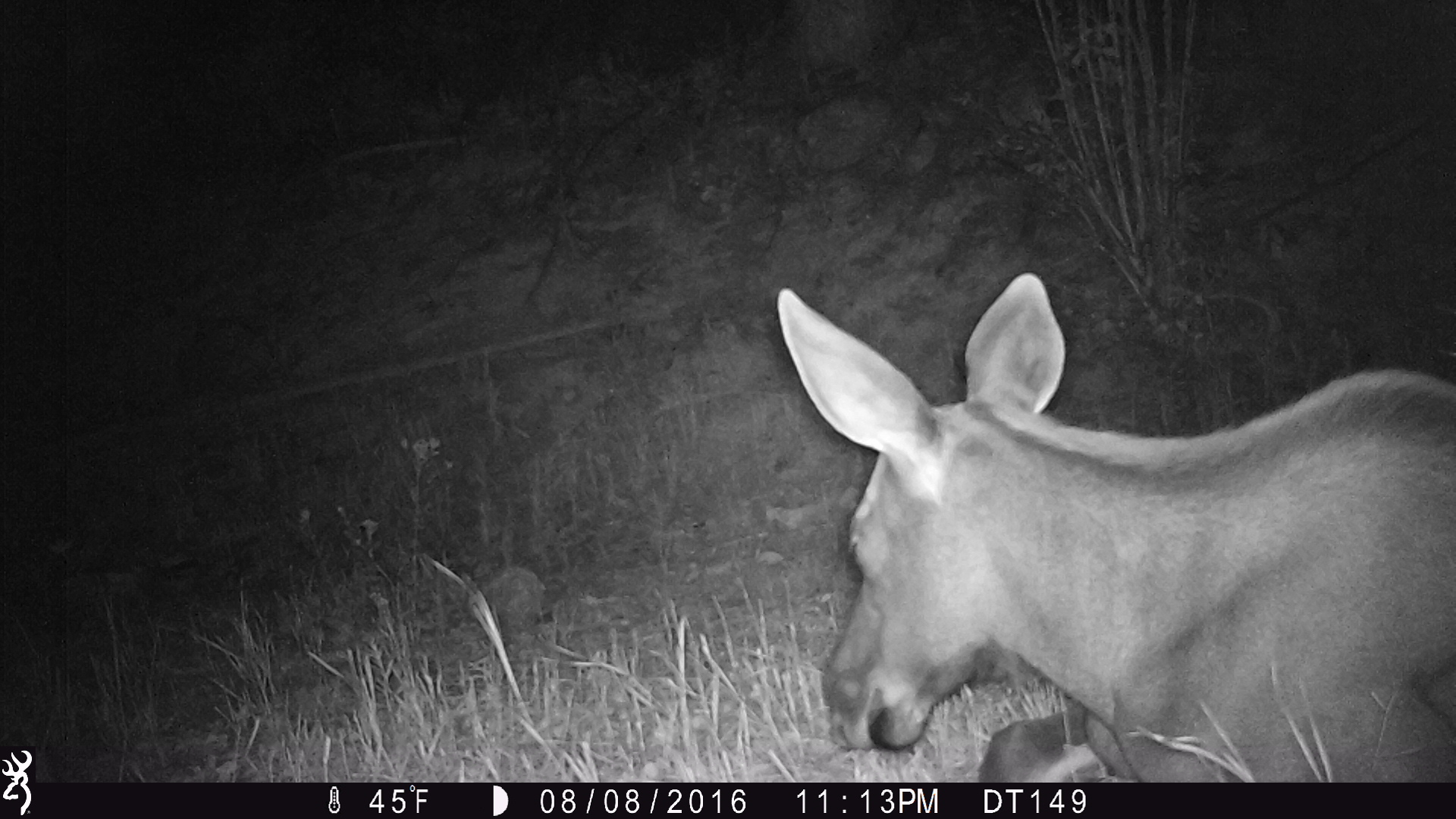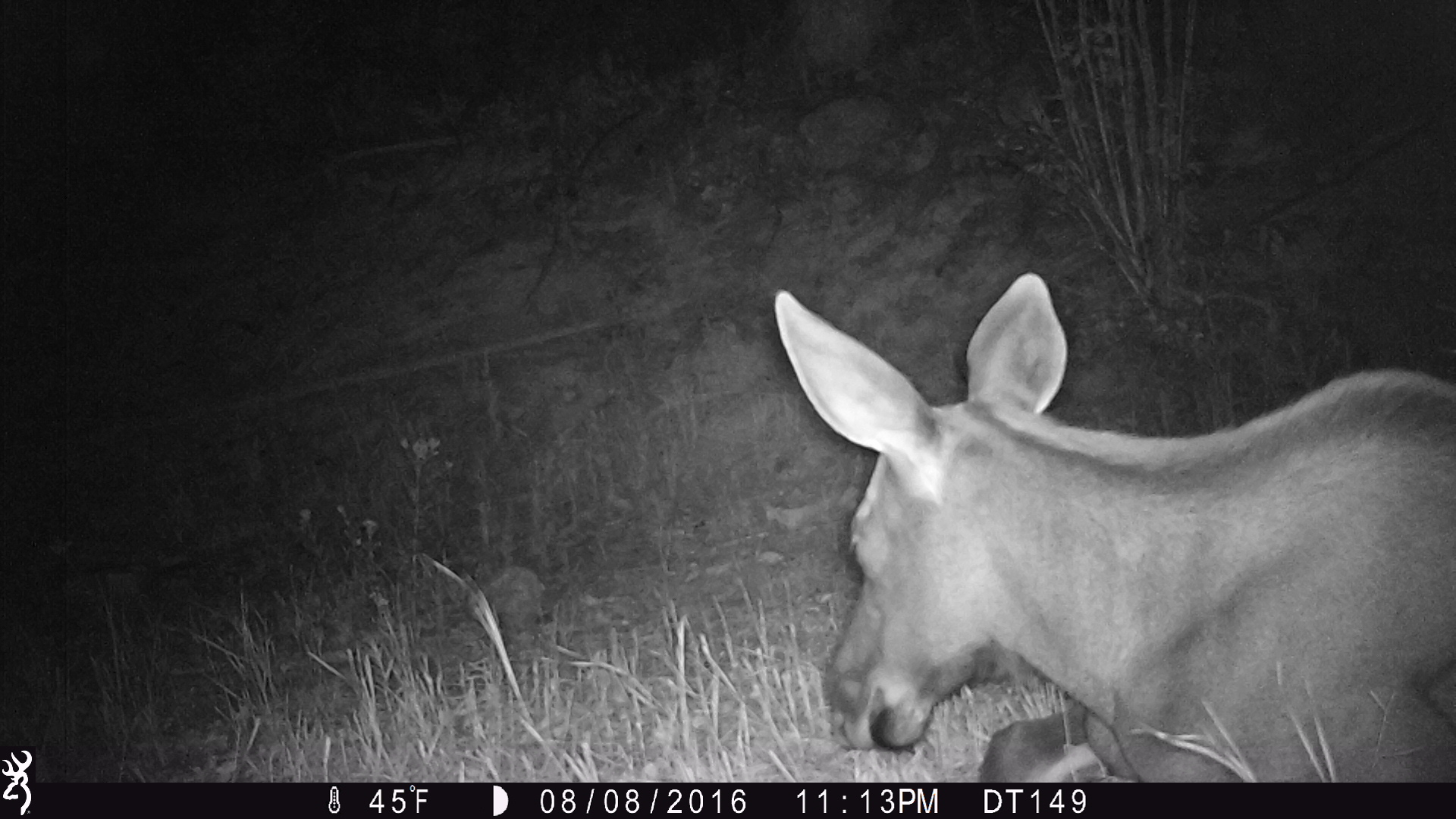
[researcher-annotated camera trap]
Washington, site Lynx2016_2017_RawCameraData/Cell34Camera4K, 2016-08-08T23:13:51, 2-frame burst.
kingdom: Animalia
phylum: Chordata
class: Mammalia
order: Artiodactyla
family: Cervidae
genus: Alces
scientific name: Alces alces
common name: moose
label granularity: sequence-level